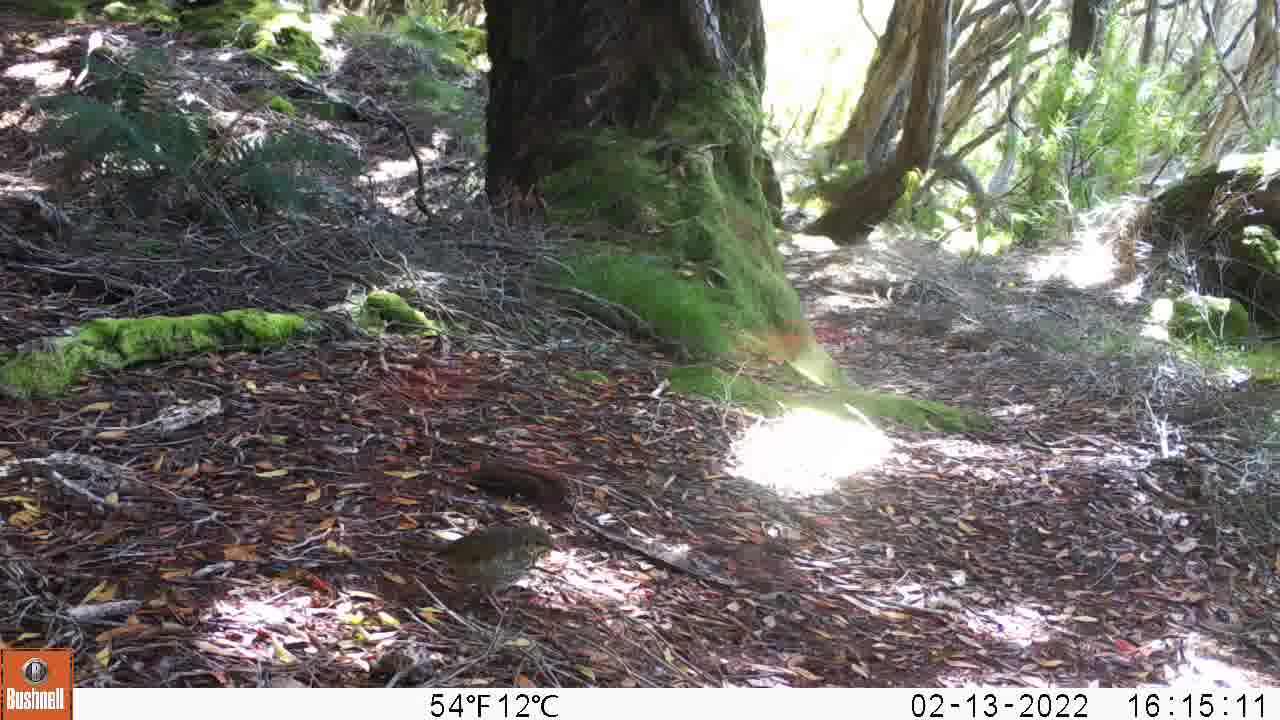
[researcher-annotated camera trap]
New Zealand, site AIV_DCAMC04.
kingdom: Animalia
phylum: Chordata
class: Aves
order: Passeriformes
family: Turdidae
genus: Turdus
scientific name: Turdus philomelos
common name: song thrush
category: thrush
Thrush (song thrush) (Turdus philomelos).